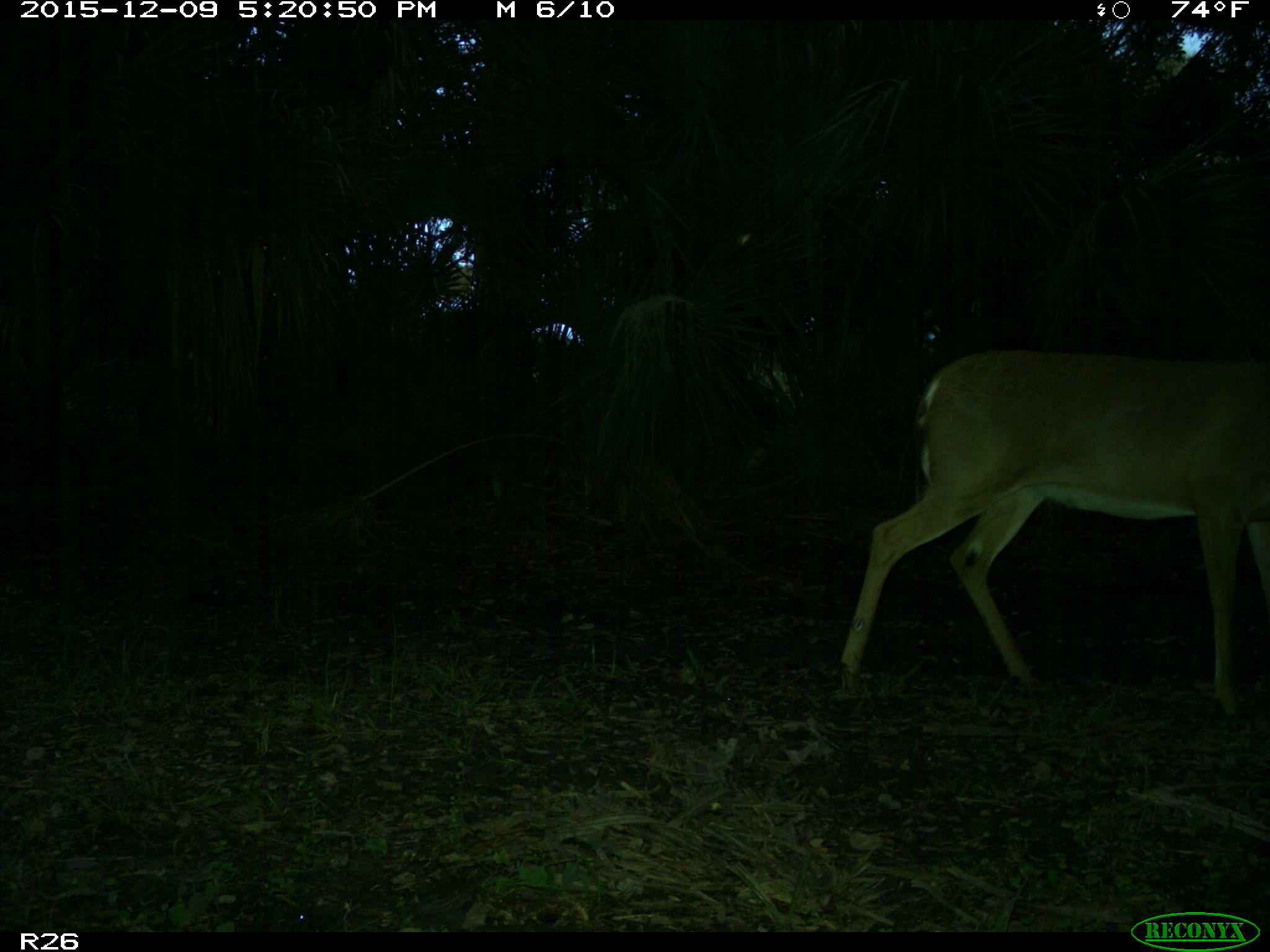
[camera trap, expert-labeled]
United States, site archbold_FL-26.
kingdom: Animalia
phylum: Chordata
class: Mammalia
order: Artiodactyla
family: Cervidae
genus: Odocoileus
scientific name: Odocoileus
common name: deer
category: unidentified deer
Unidentified deer (deer) (Odocoileus).